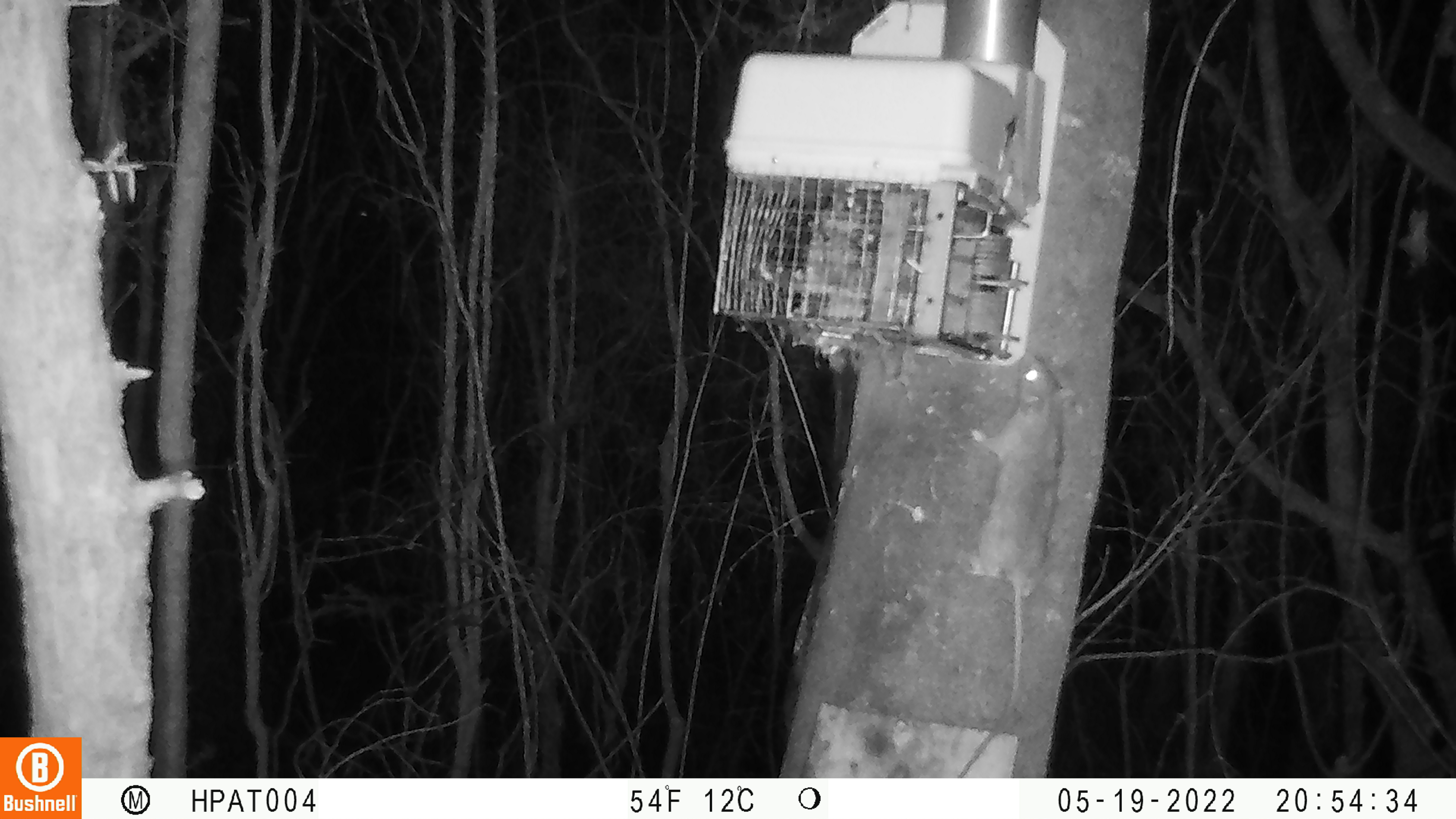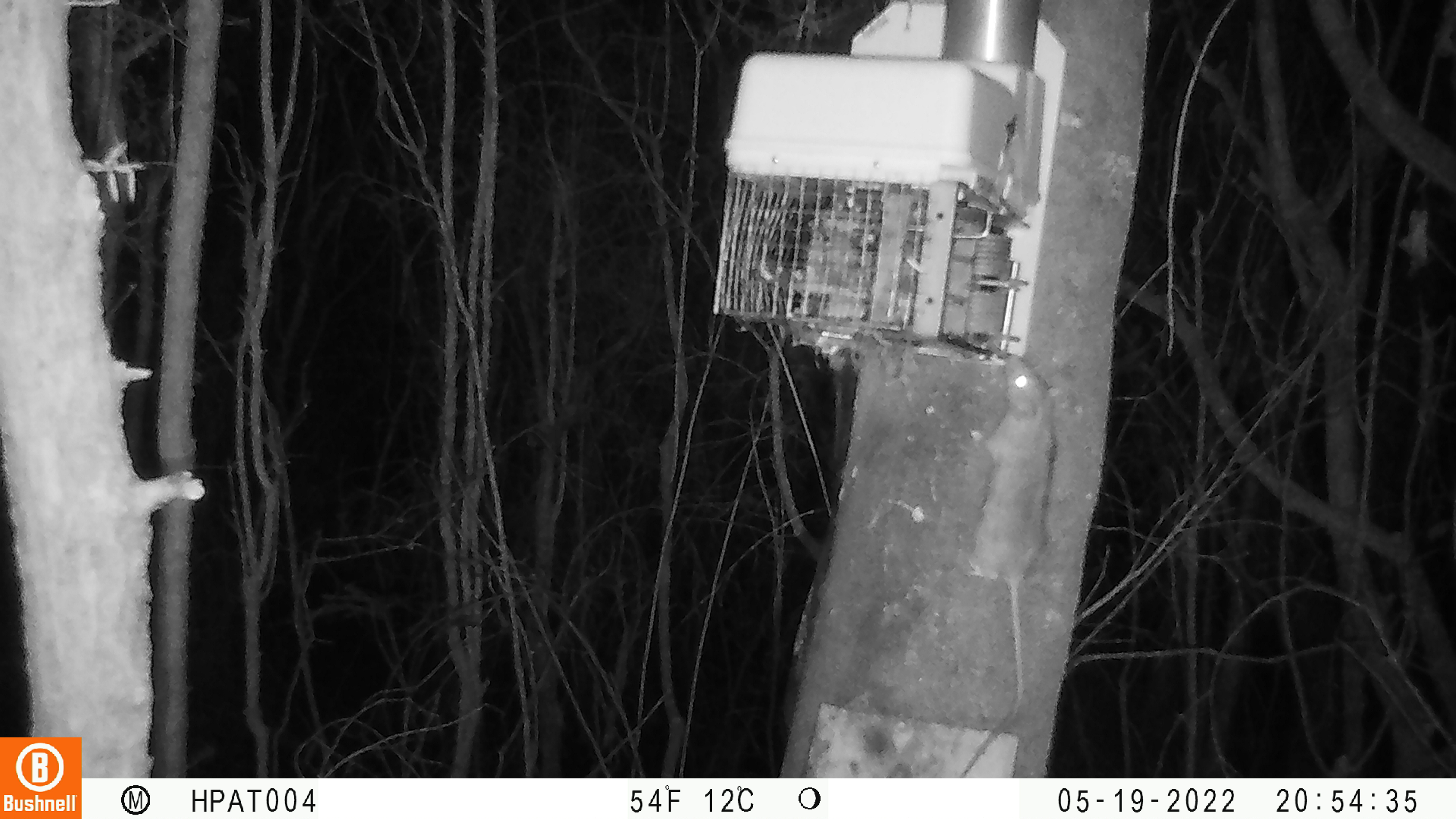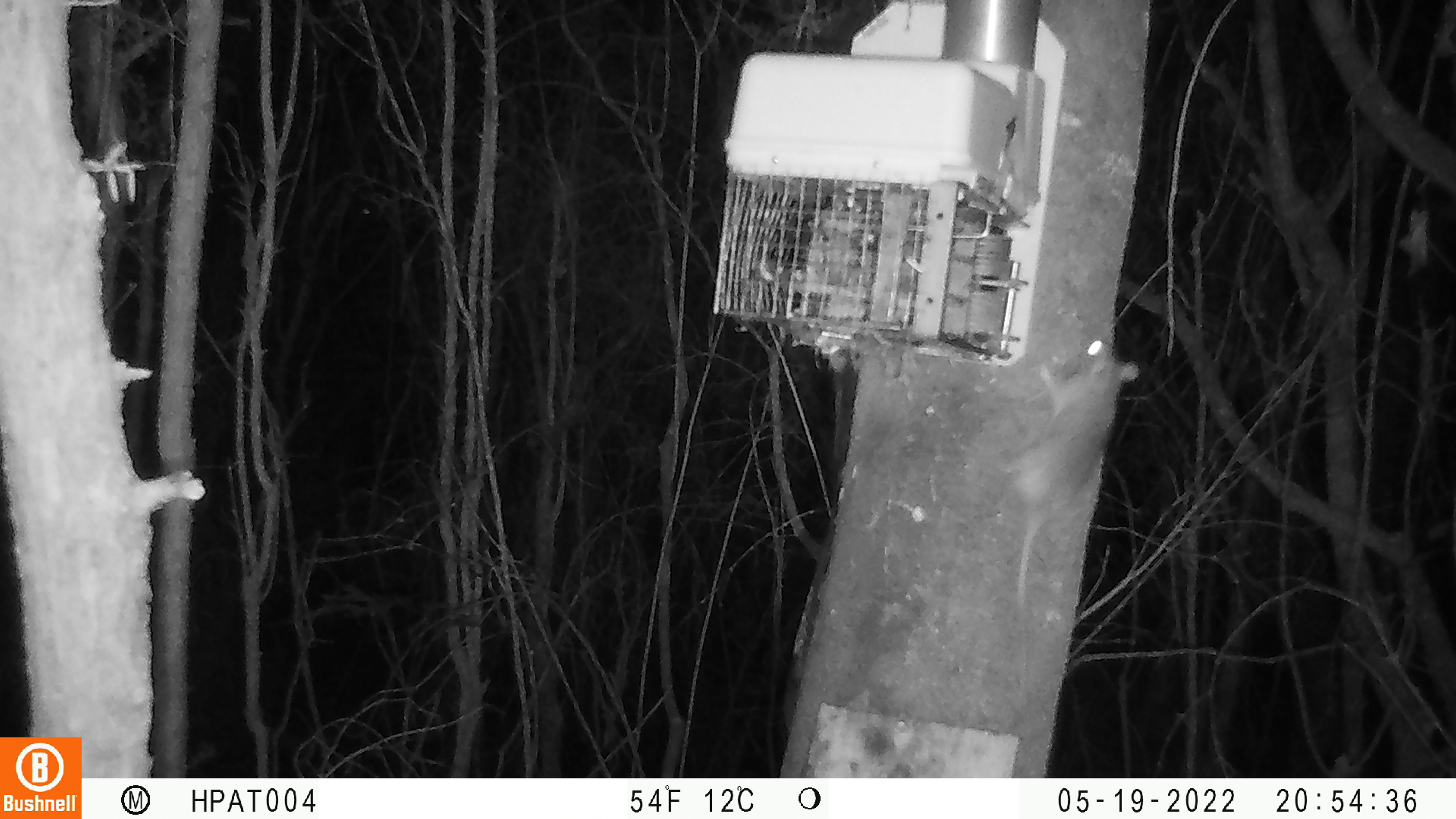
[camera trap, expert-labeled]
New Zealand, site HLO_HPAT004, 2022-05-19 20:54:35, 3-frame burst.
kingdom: Animalia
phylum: Chordata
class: Mammalia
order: Rodentia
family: Muridae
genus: Rattus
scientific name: Rattus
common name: rat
Rat (Rattus).